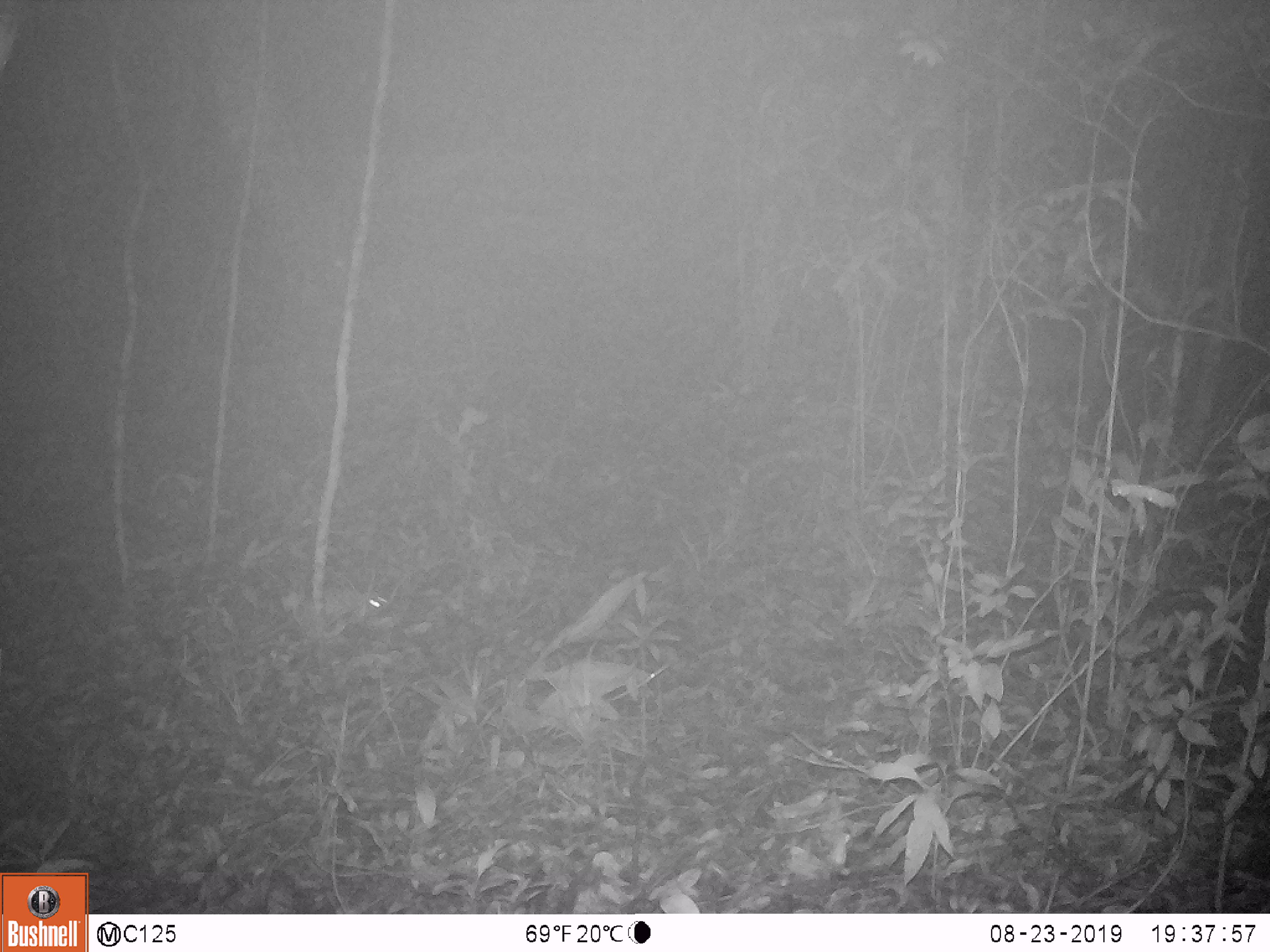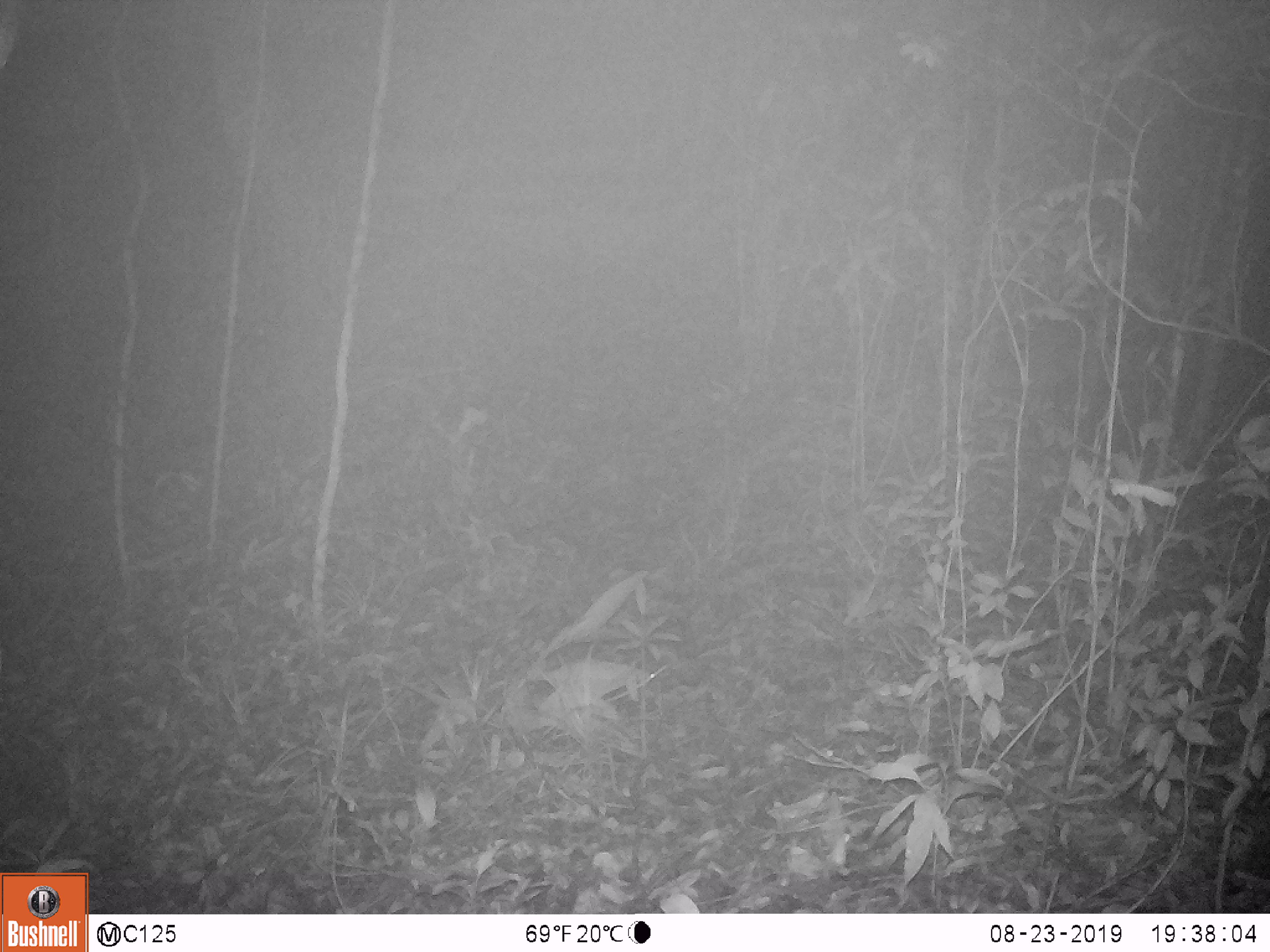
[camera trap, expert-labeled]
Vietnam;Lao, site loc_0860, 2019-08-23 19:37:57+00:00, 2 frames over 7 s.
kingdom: Animalia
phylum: Chordata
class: Mammalia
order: Rodentia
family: Muridae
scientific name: Muridae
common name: old-world mice and rats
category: unidentified murid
Unidentified murid (old-world mice and rats) (Muridae). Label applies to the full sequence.